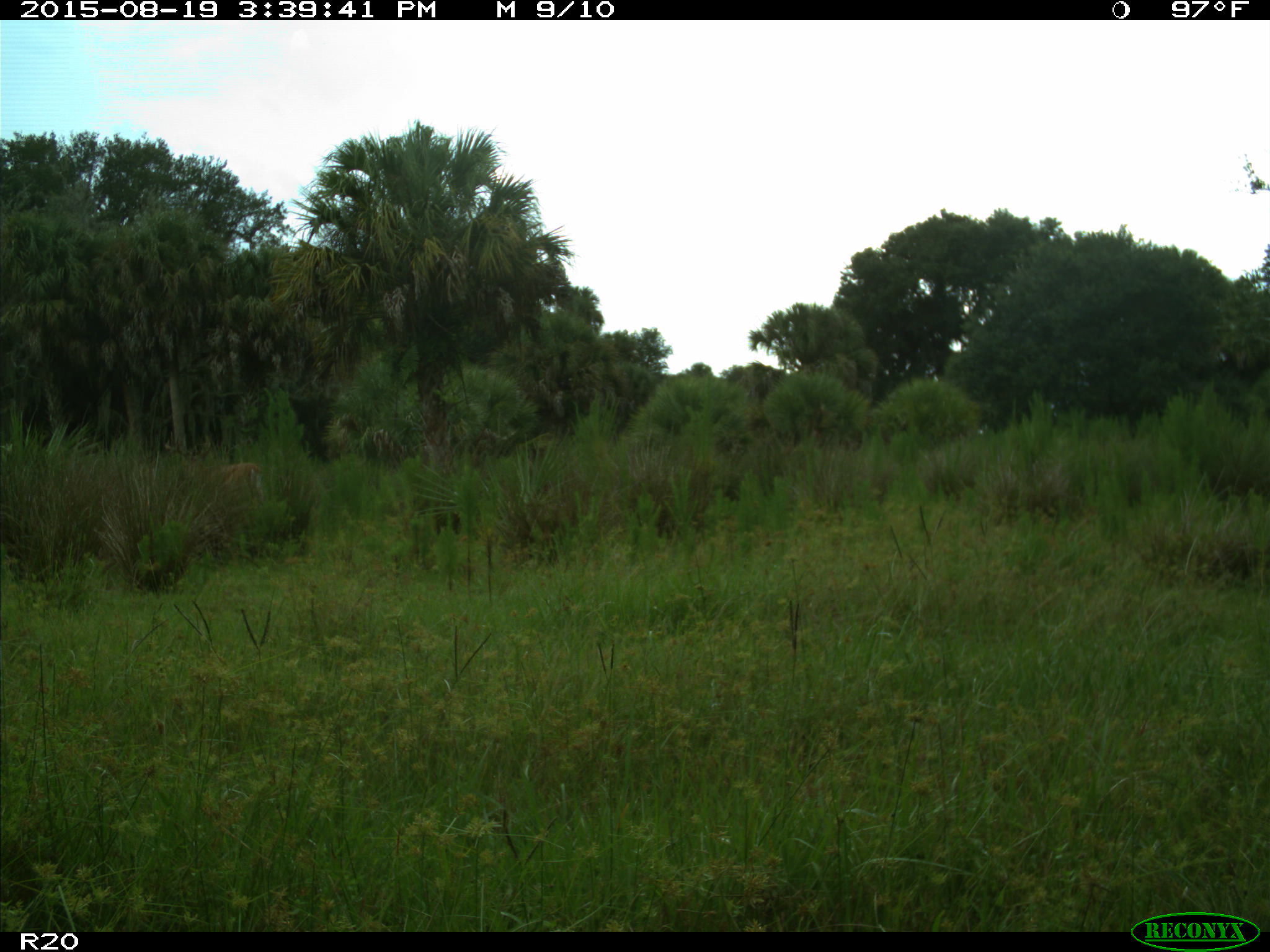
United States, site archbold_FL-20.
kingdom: Animalia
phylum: Chordata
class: Mammalia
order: Artiodactyla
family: Cervidae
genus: Odocoileus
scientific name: Odocoileus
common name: deer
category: unidentified deer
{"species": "unidentified deer (deer) (Odocoileus)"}